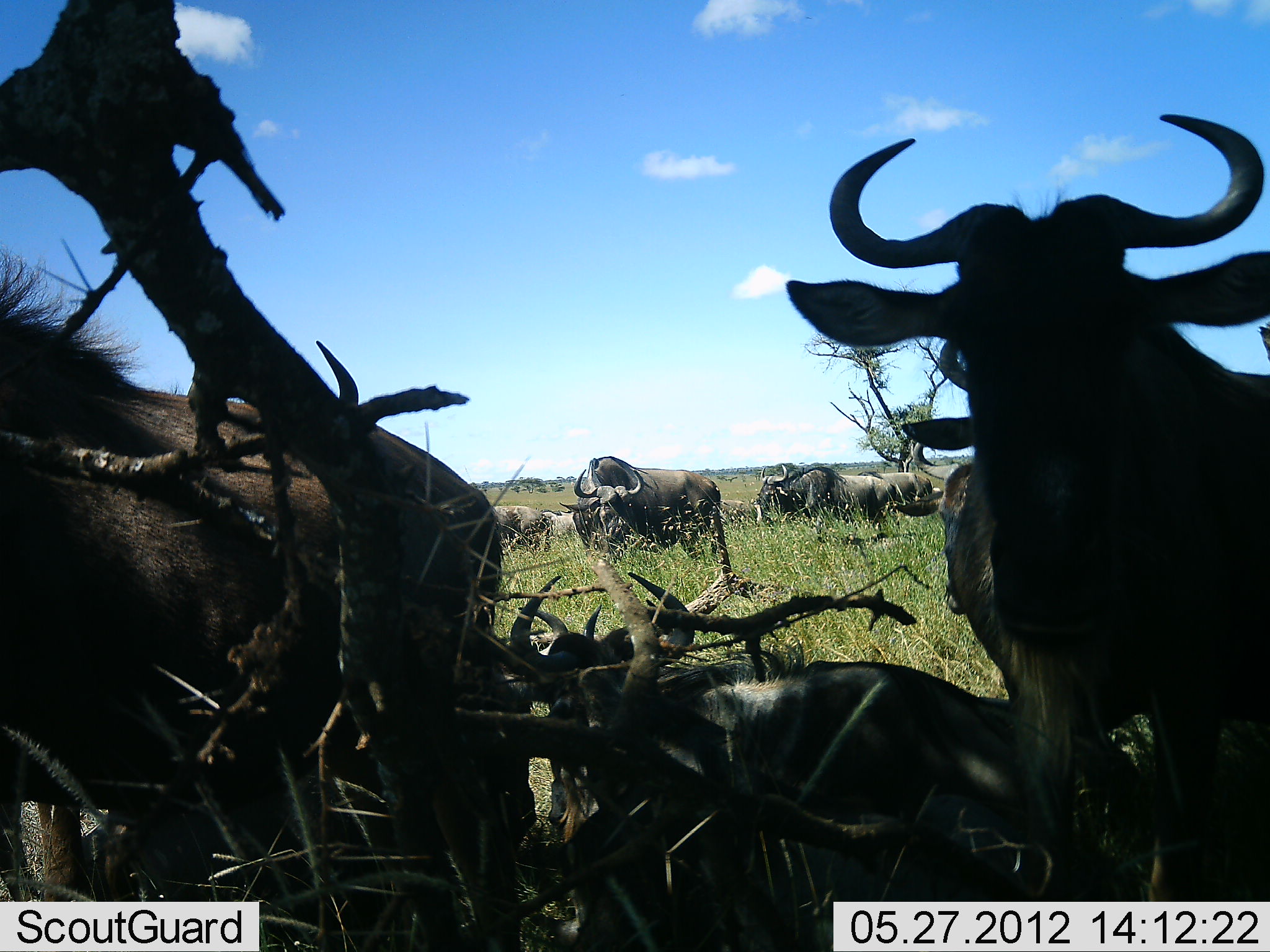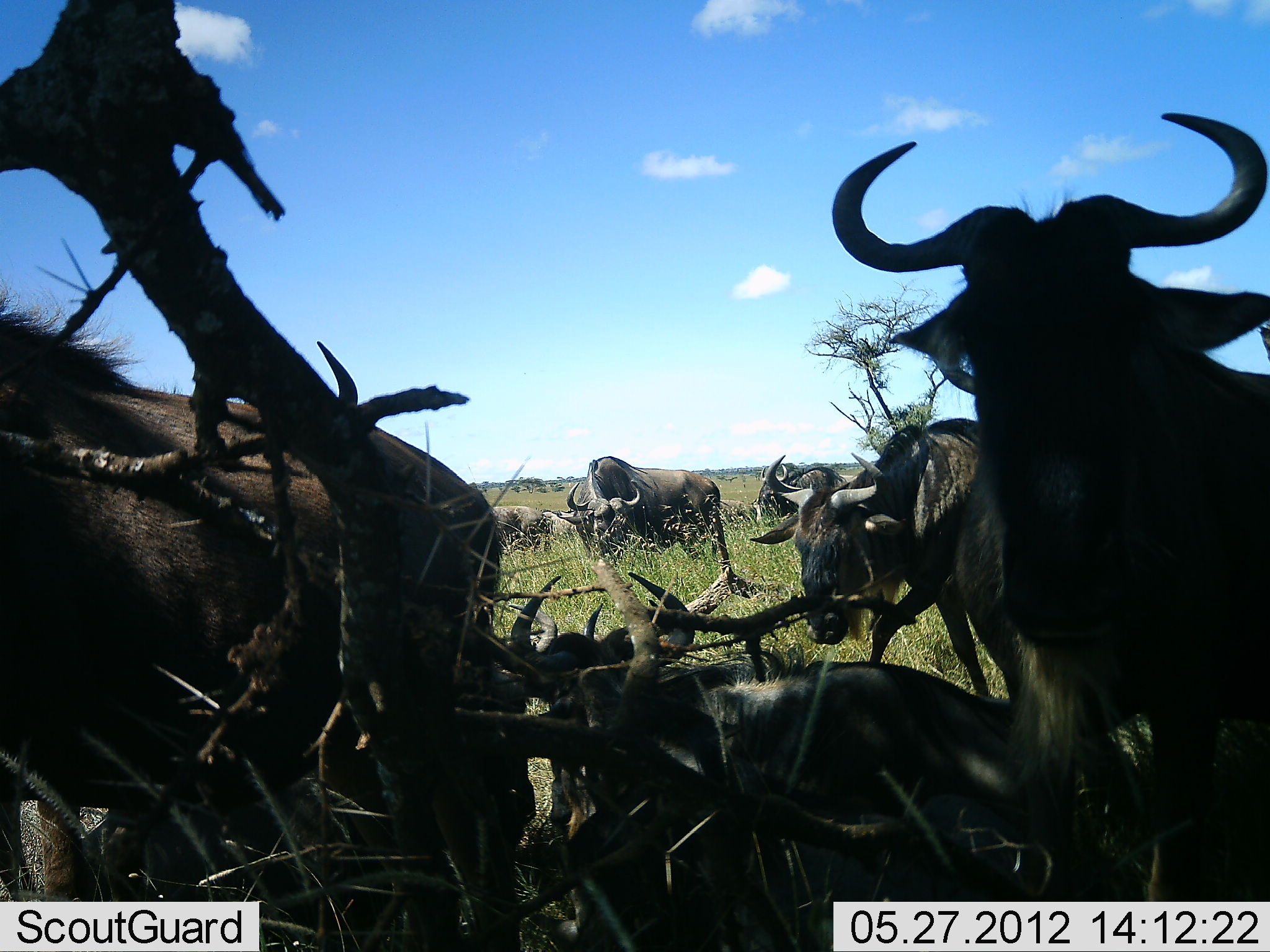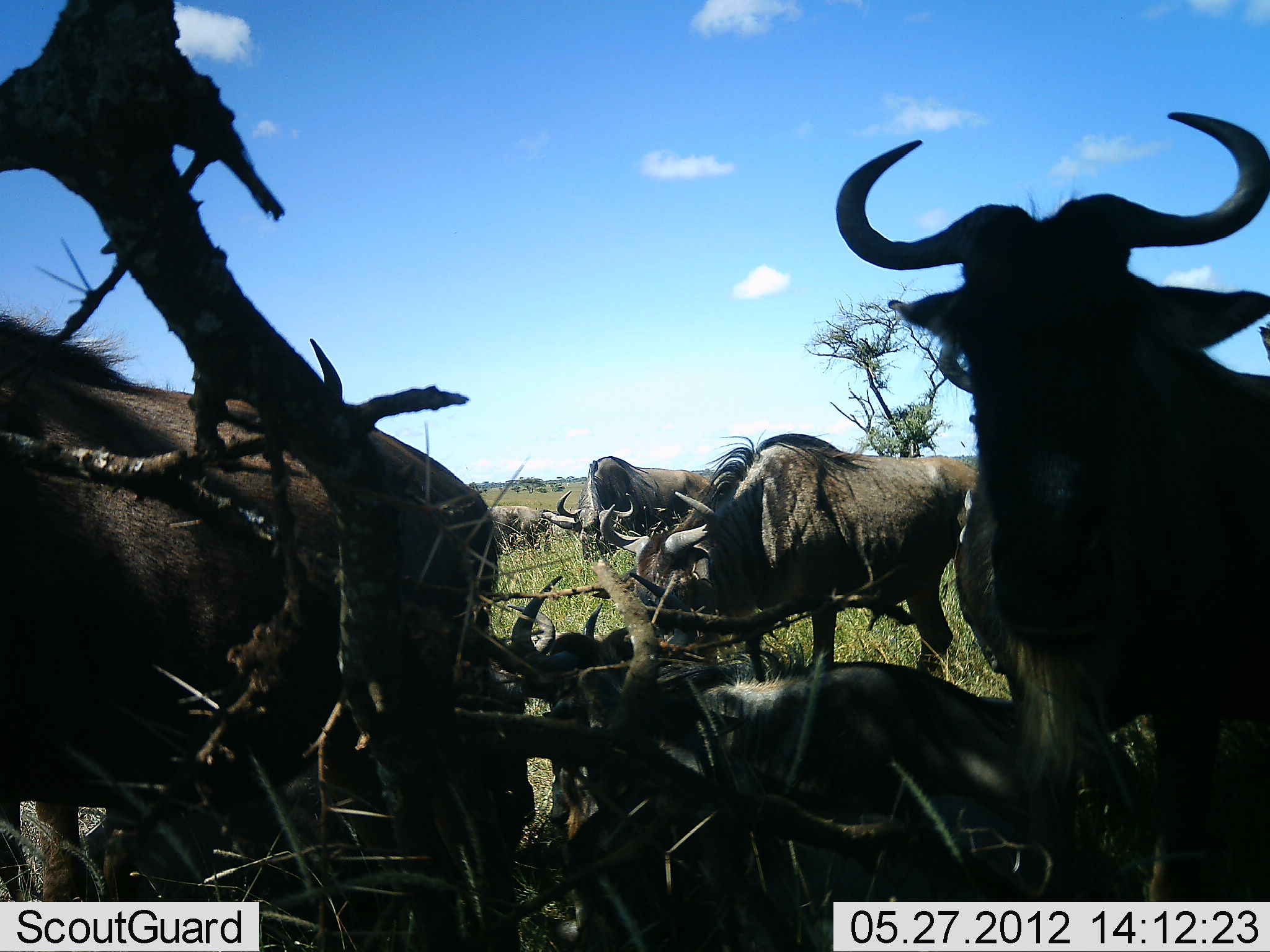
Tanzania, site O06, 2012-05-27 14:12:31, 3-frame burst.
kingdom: Animalia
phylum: Chordata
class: Mammalia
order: Artiodactyla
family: Bovidae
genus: Connochaetes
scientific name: Connochaetes taurinus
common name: blue wildebeest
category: wildebeest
Wildebeest (blue wildebeest) (Connochaetes taurinus), count 10. Behavior (volunteer vote fractions): standing 84%, resting 84%, moving 74%, interacting 11%. Young present (vote fraction): 5%. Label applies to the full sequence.